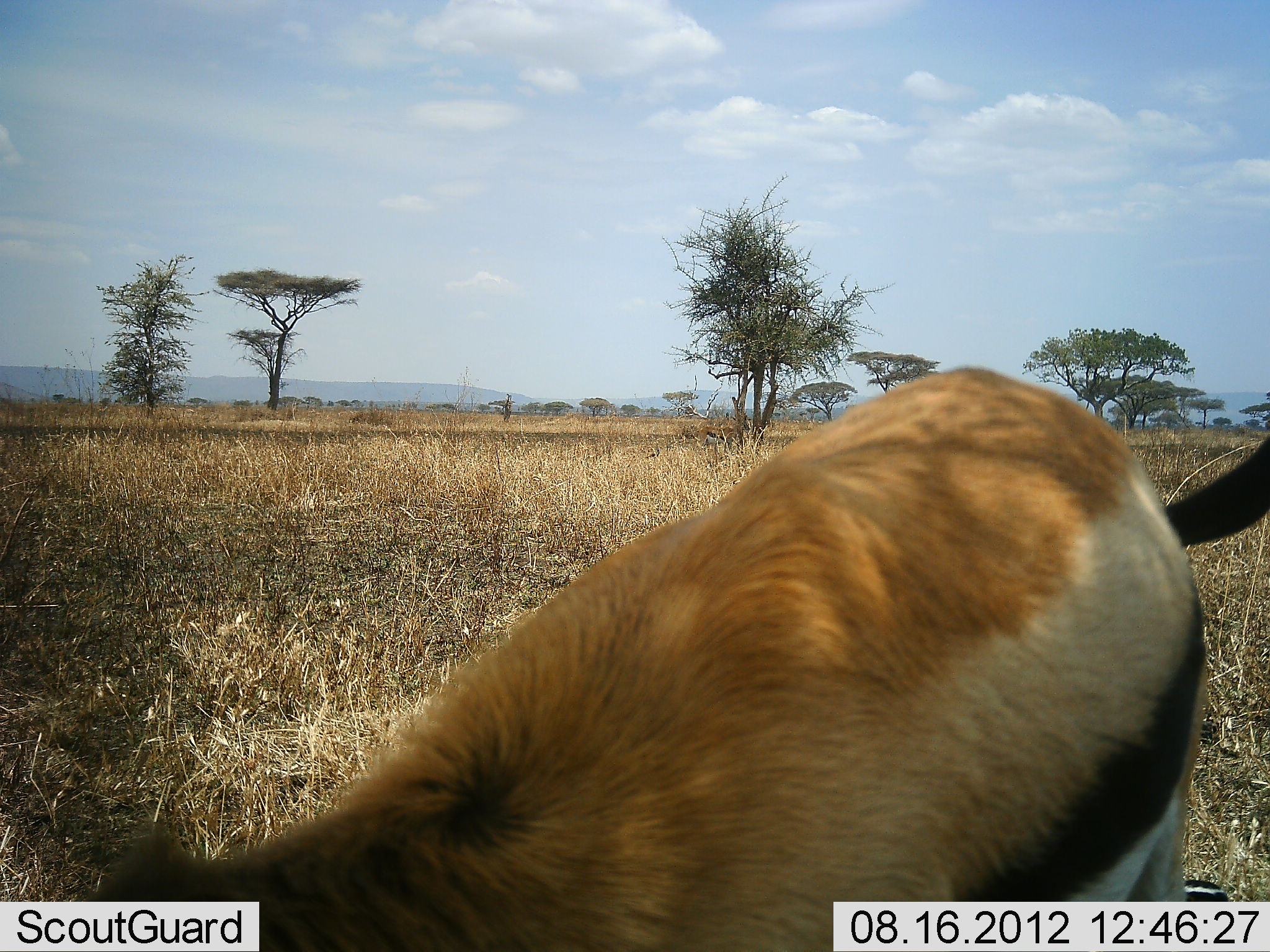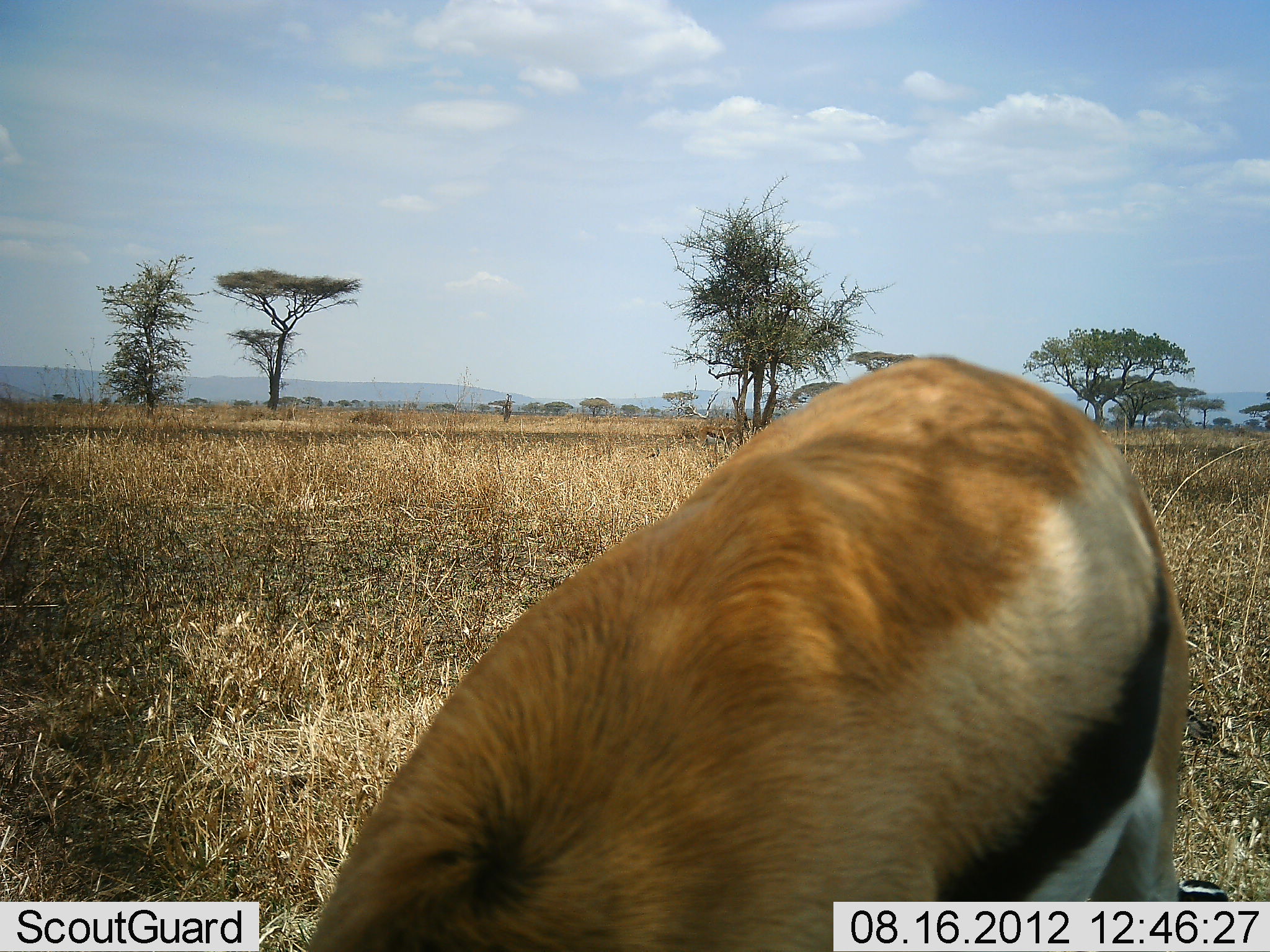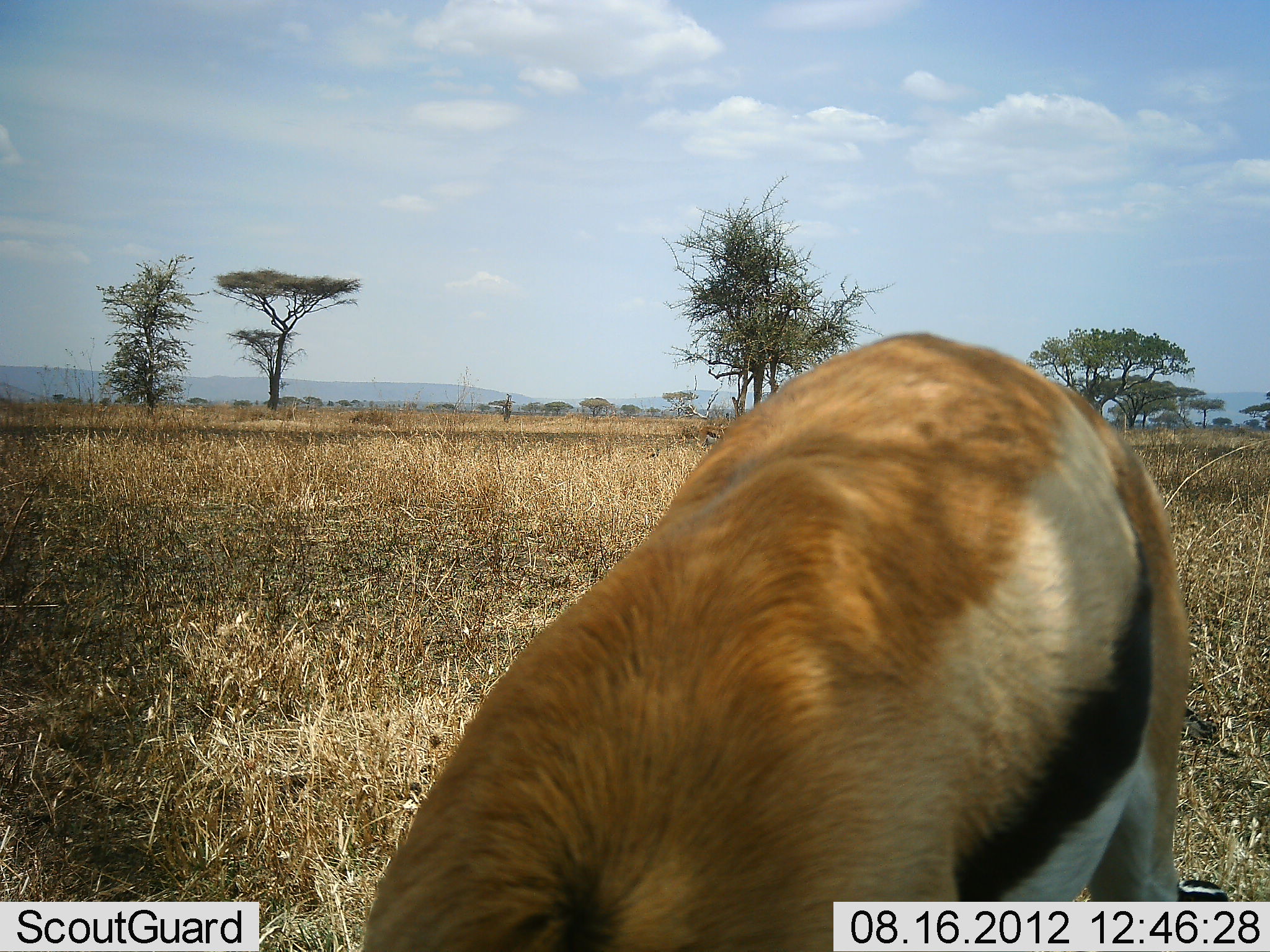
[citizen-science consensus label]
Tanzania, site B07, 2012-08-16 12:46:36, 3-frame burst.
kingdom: Animalia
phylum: Chordata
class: Mammalia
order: Artiodactyla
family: Bovidae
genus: Eudorcas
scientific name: Eudorcas thomsonii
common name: thomson's gazelle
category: gazellethomsons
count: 1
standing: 40%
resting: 0%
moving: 0%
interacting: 0%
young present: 0%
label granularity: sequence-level